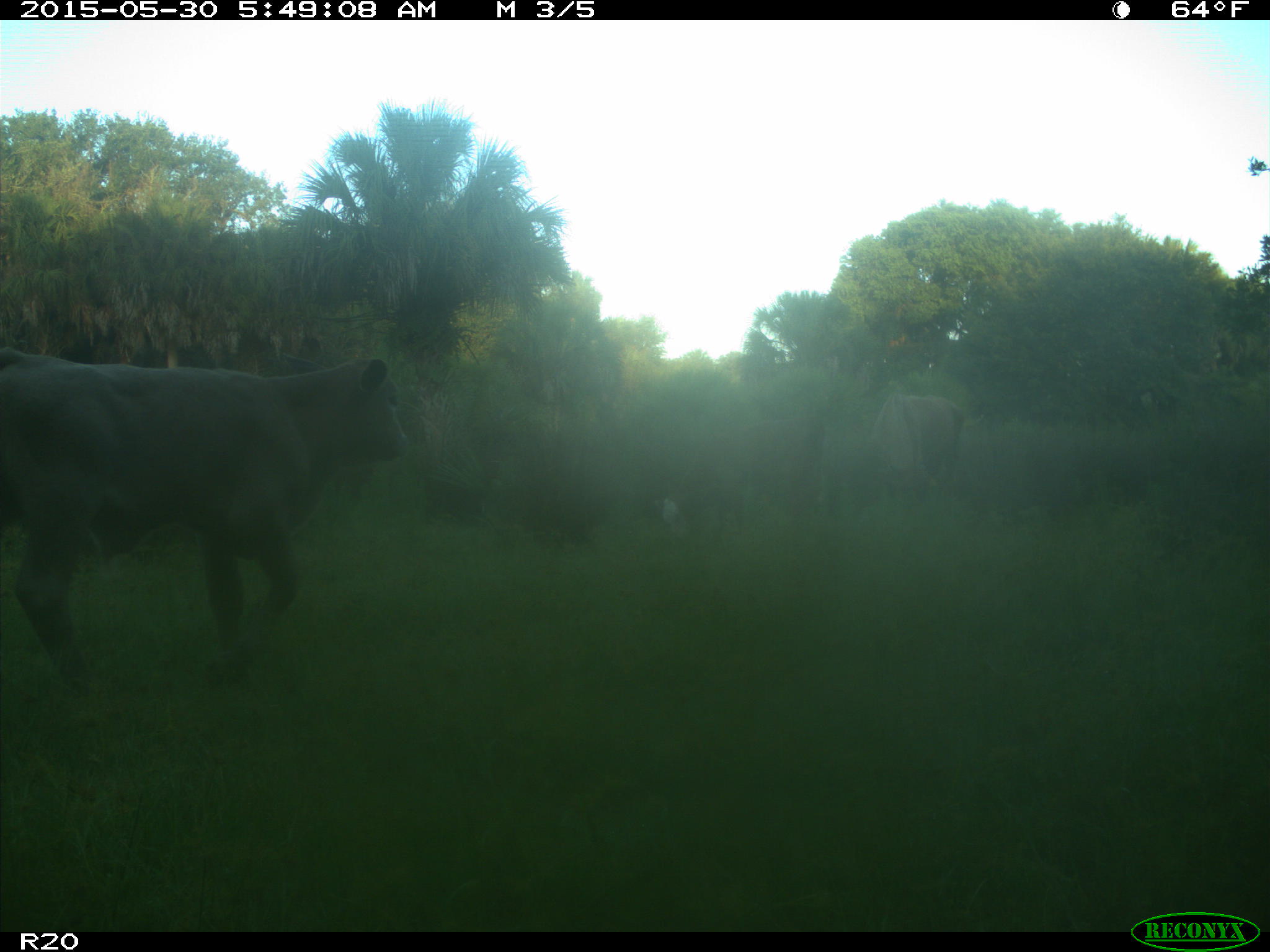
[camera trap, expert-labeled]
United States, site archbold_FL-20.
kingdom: Animalia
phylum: Chordata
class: Mammalia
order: Artiodactyla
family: Bovidae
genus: Bos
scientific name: Bos taurus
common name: domestic cow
Bos taurus (domestic cow).